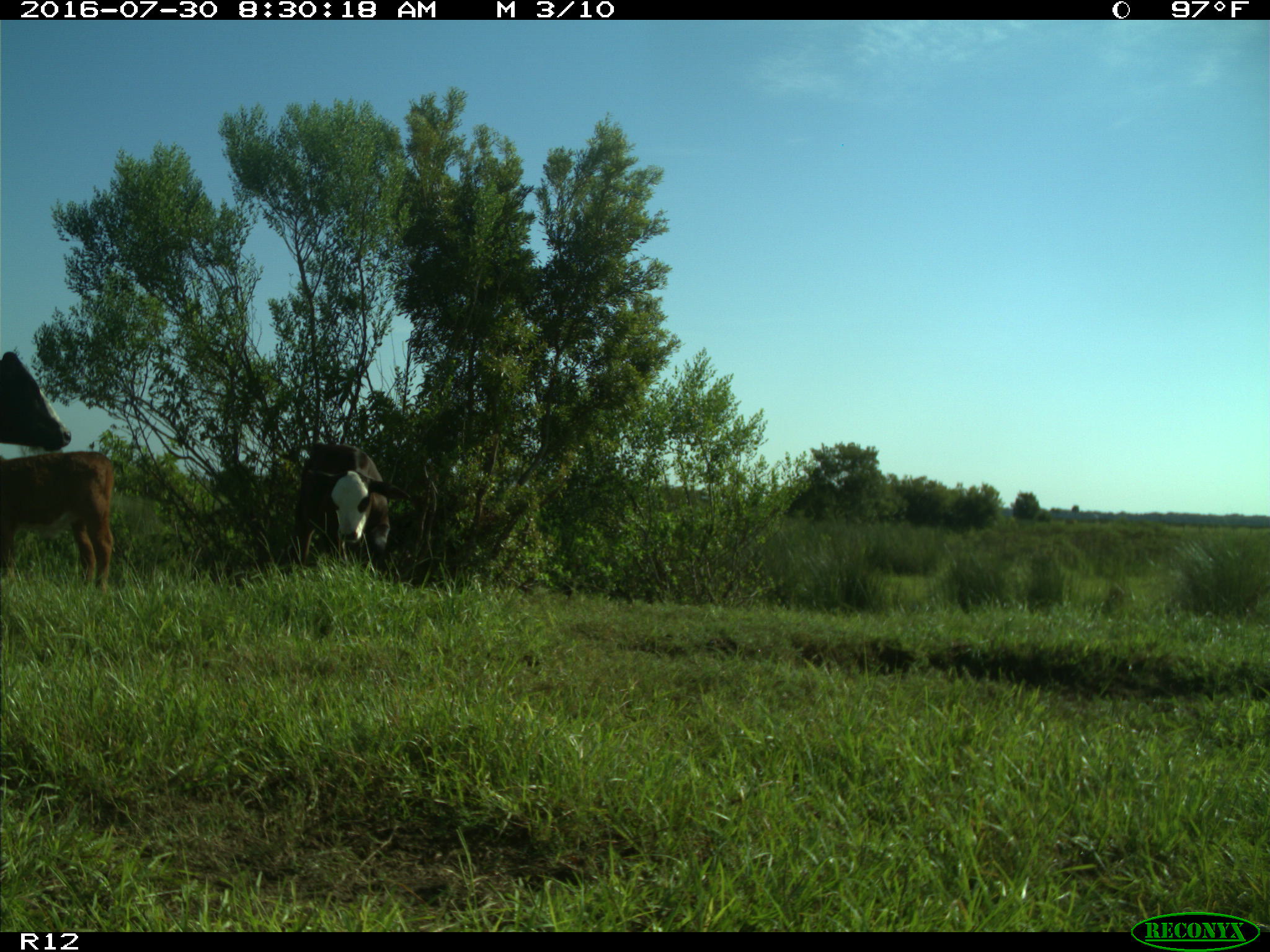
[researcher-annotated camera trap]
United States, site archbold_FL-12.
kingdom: Animalia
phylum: Chordata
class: Mammalia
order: Artiodactyla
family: Bovidae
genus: Bos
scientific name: Bos taurus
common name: domestic cow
Bos taurus (domestic cow).